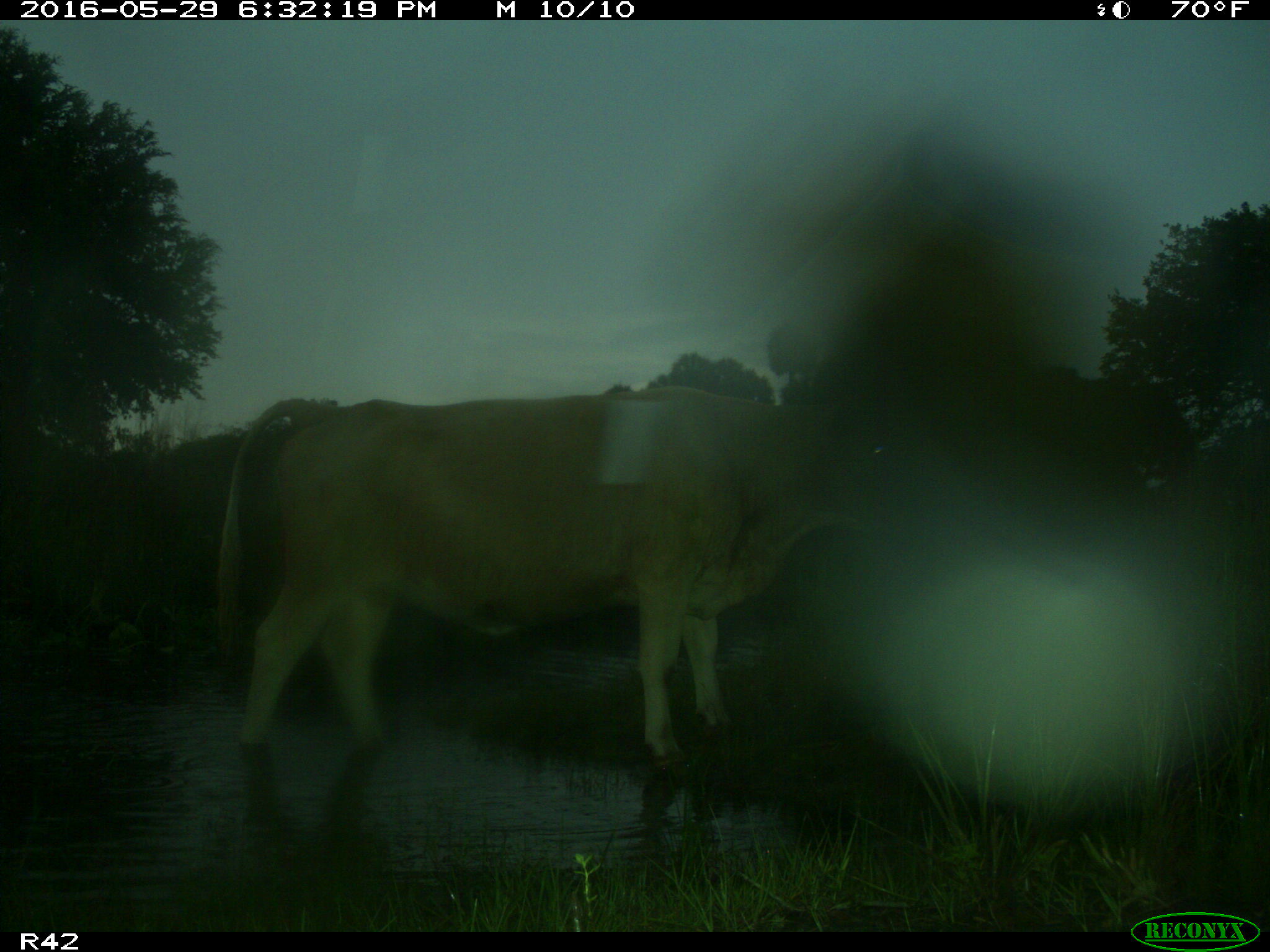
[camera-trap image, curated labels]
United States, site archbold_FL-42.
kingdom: Animalia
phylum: Chordata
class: Mammalia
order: Artiodactyla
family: Bovidae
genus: Bos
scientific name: Bos taurus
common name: domestic cow